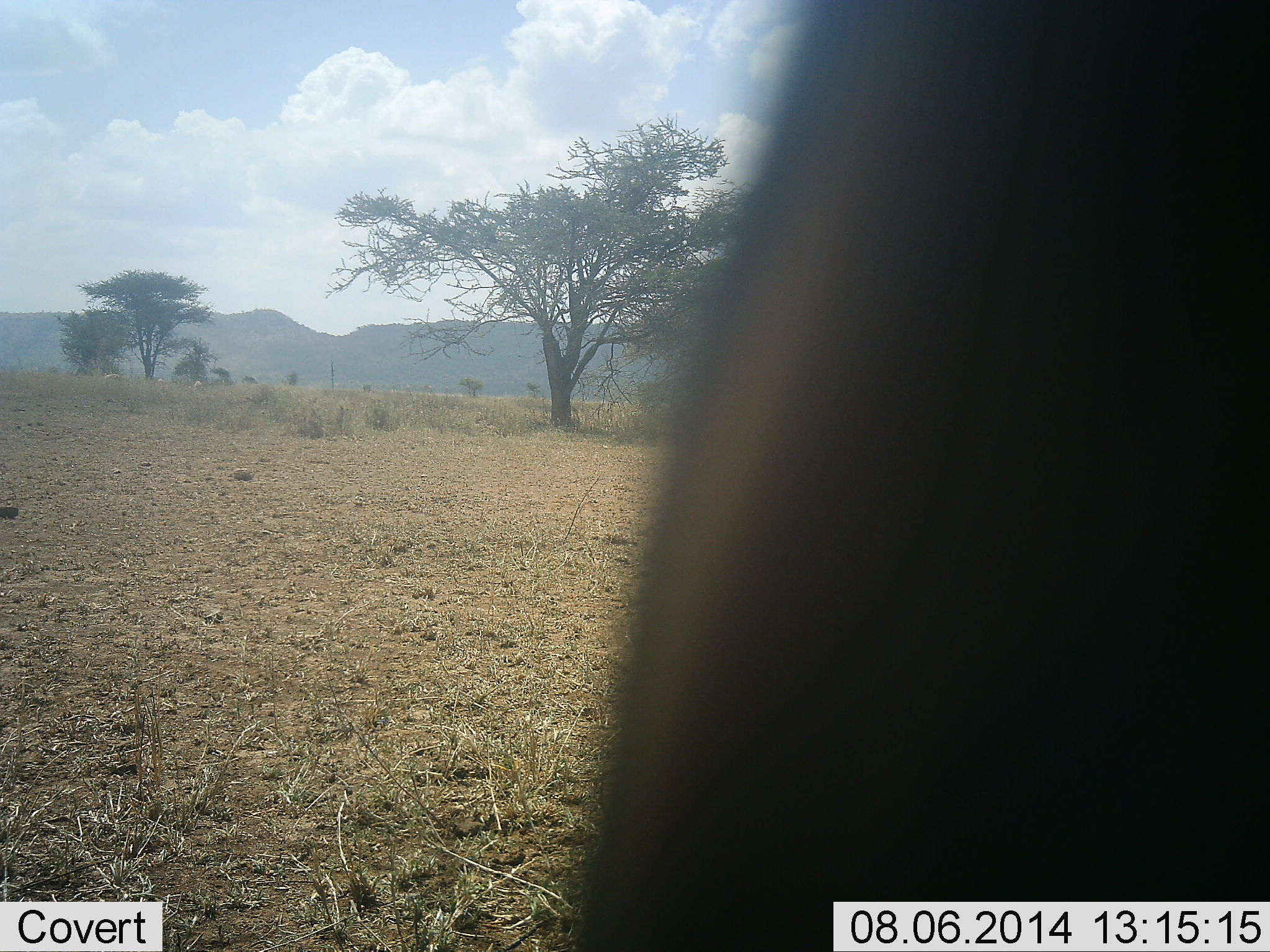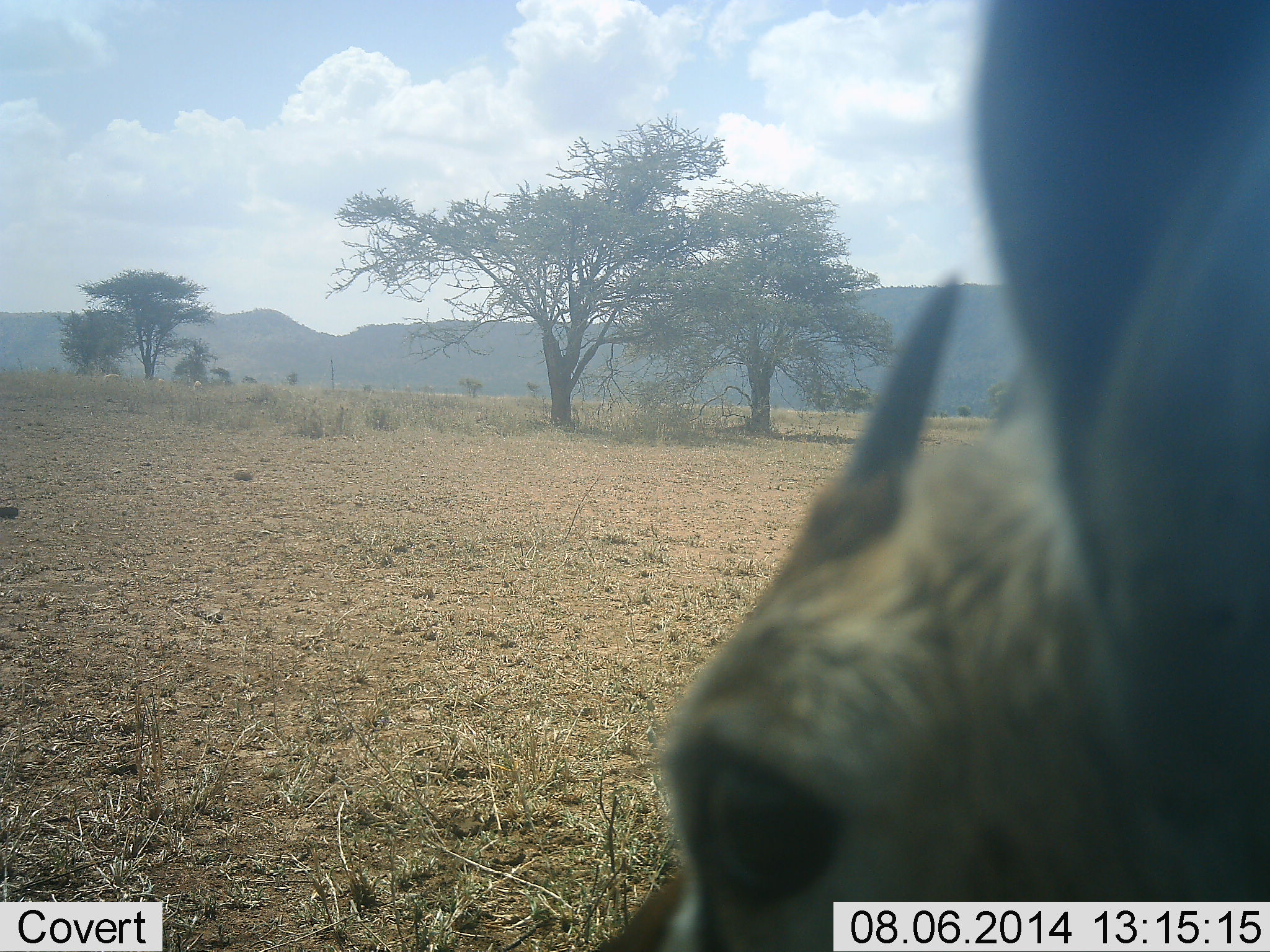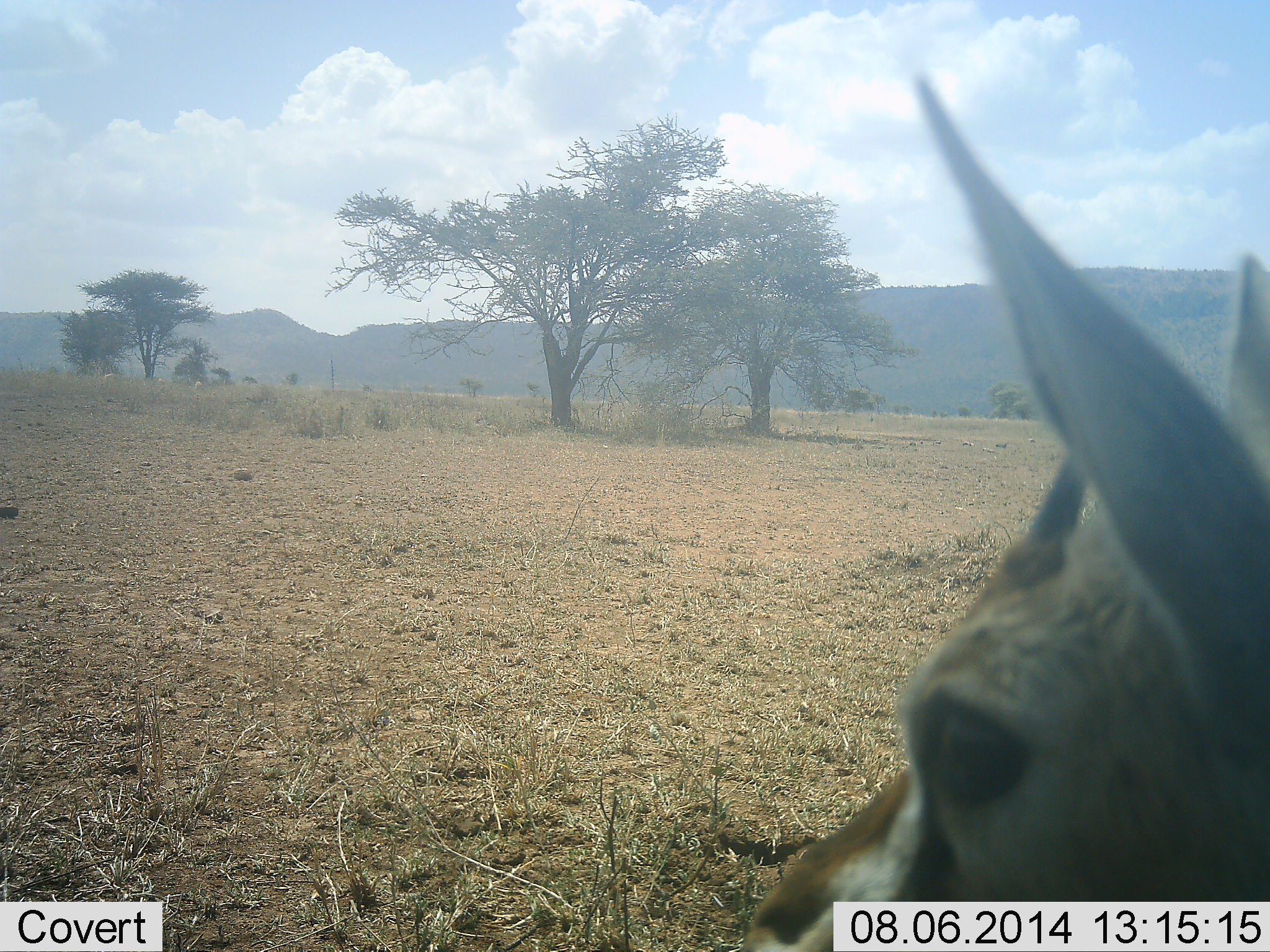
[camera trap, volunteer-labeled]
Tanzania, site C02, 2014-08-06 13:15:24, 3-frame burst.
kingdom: Animalia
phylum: Chordata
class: Mammalia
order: Artiodactyla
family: Bovidae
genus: Eudorcas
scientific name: Eudorcas thomsonii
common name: thomson's gazelle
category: gazellethomsons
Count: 1.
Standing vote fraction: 70%.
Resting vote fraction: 20%.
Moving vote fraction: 0%.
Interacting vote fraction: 0%.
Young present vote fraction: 0%.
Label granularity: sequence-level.